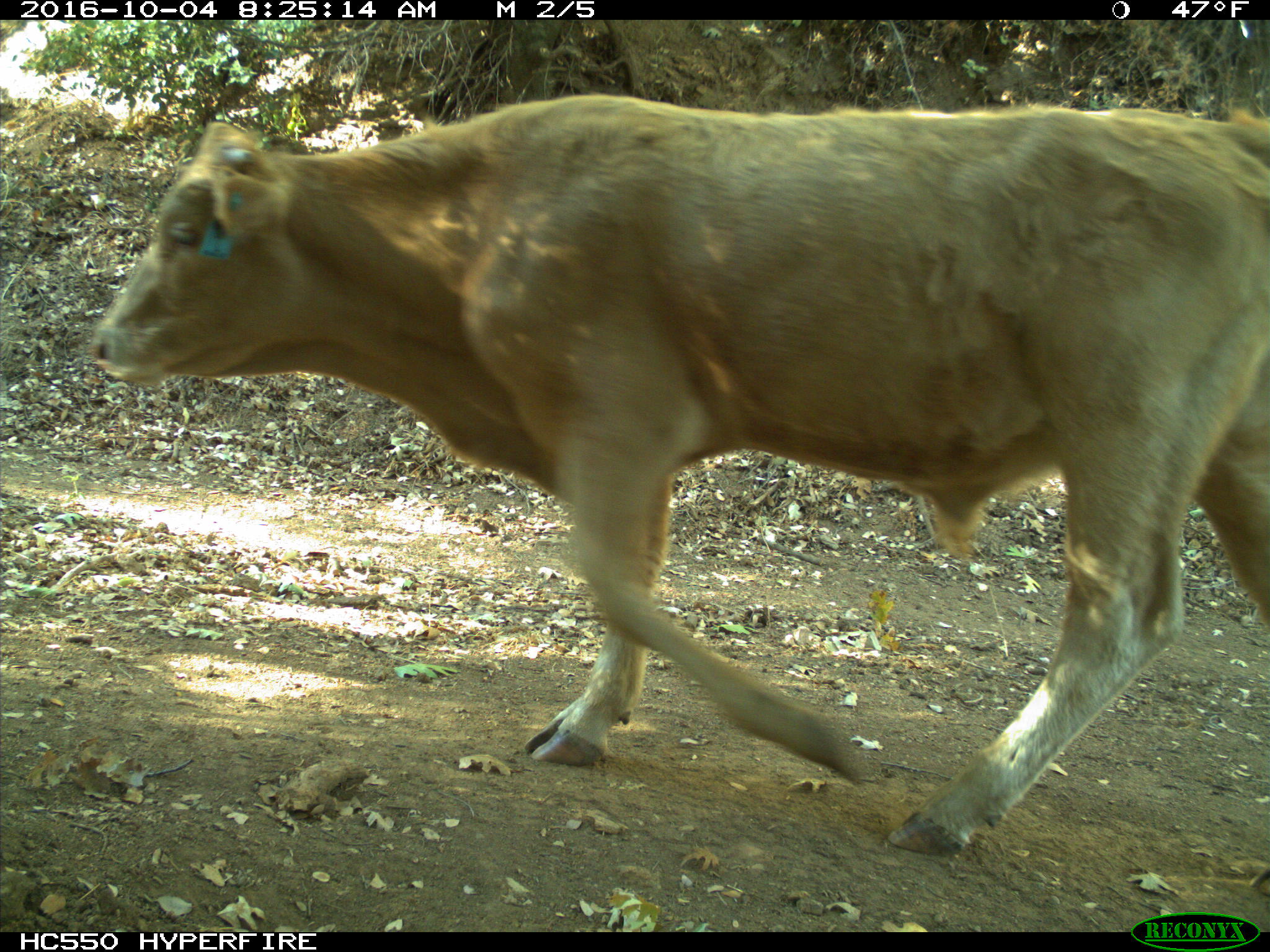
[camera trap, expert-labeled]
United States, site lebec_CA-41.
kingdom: Animalia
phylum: Chordata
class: Mammalia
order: Artiodactyla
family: Bovidae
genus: Bos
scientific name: Bos taurus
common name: domestic cow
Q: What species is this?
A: Bos taurus (domestic cow).